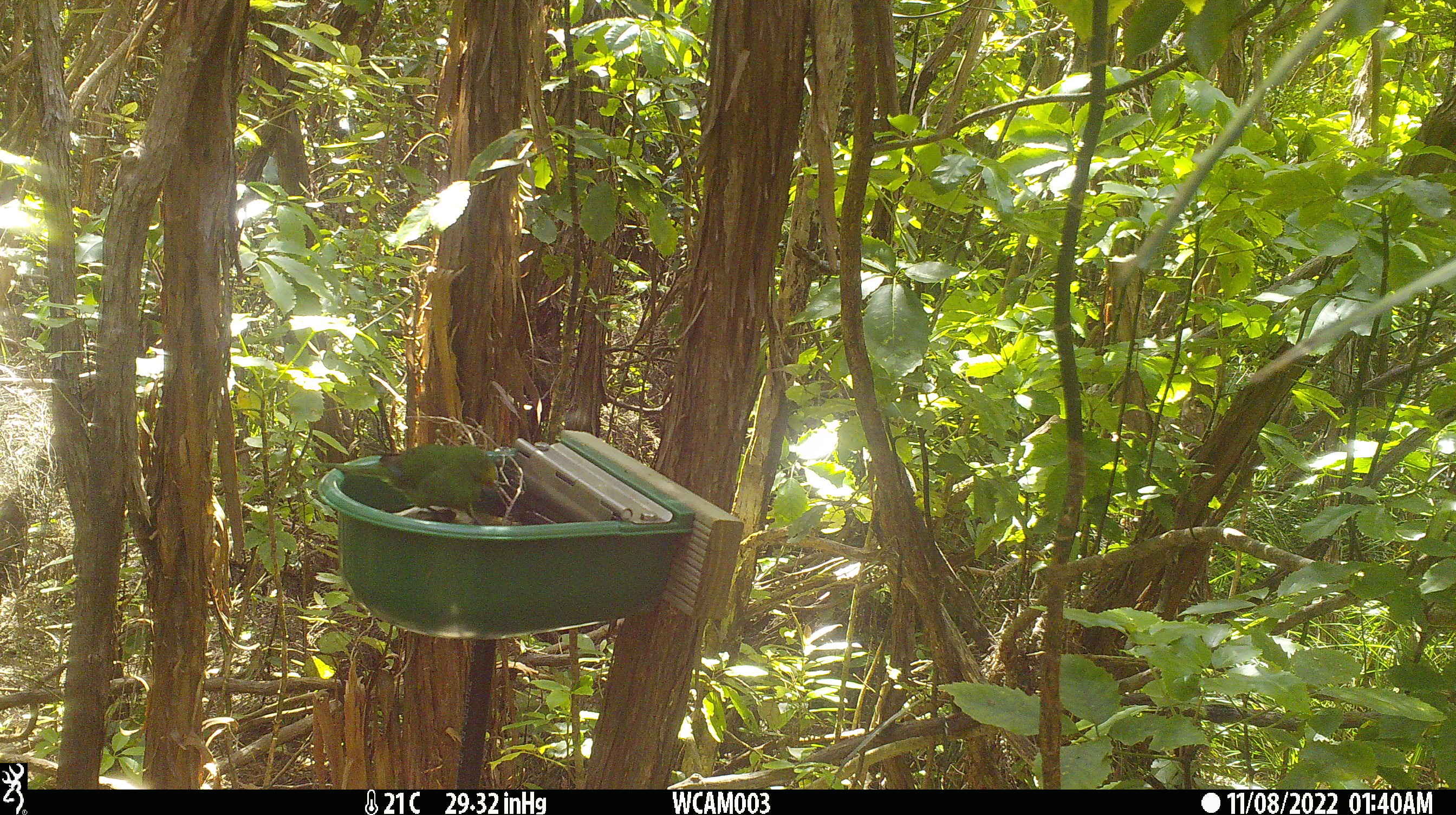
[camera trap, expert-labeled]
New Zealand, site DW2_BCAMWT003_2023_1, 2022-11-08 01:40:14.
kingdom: Animalia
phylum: Chordata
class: Aves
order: Psittaciformes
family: Psittaculidae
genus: Cyanoramphus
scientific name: Cyanoramphus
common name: parakeet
Parakeet (Cyanoramphus).